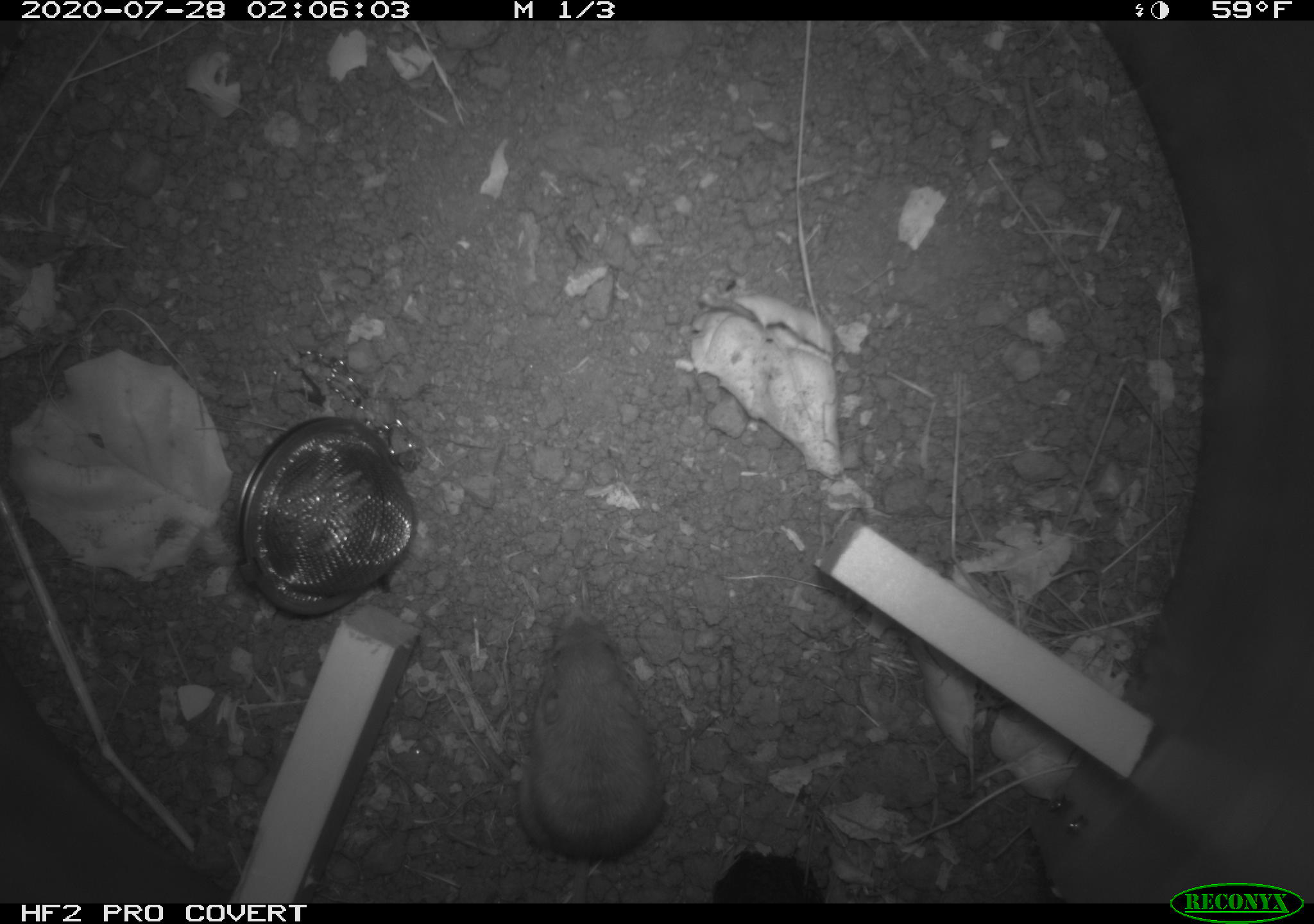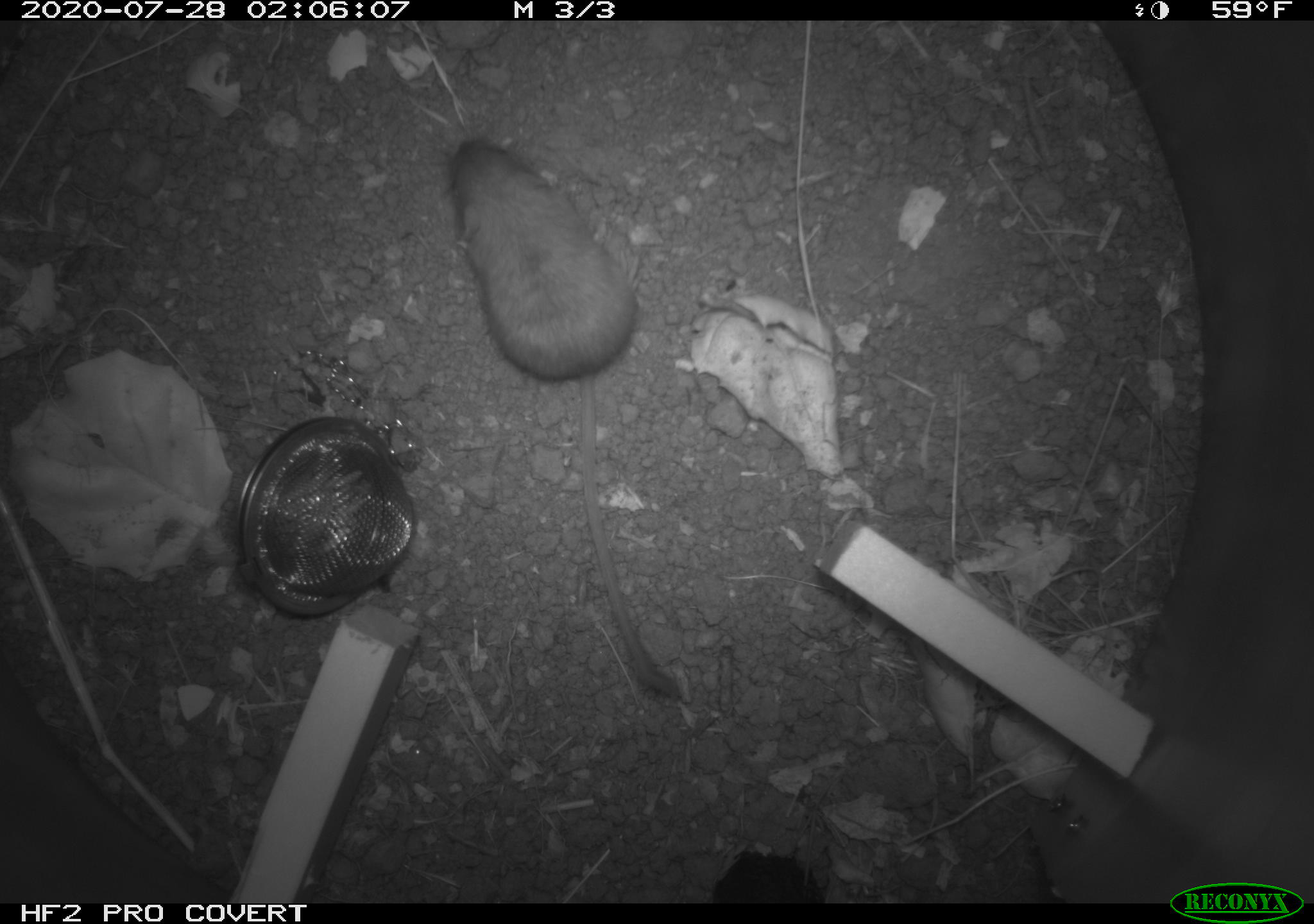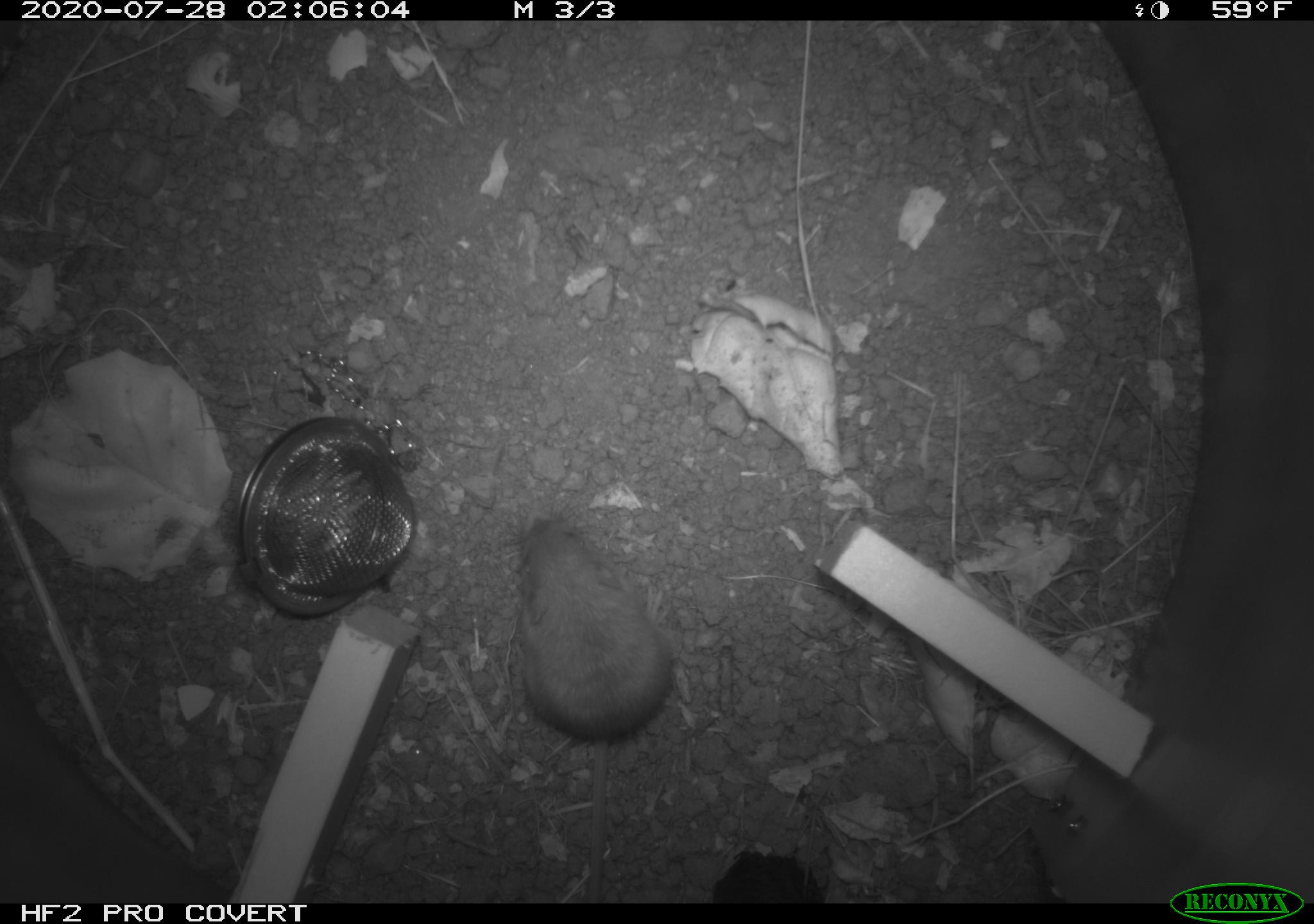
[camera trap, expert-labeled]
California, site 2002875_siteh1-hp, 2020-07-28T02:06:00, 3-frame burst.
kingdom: Animalia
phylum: Chordata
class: Mammalia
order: Rodentia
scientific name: Rodentia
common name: rodent